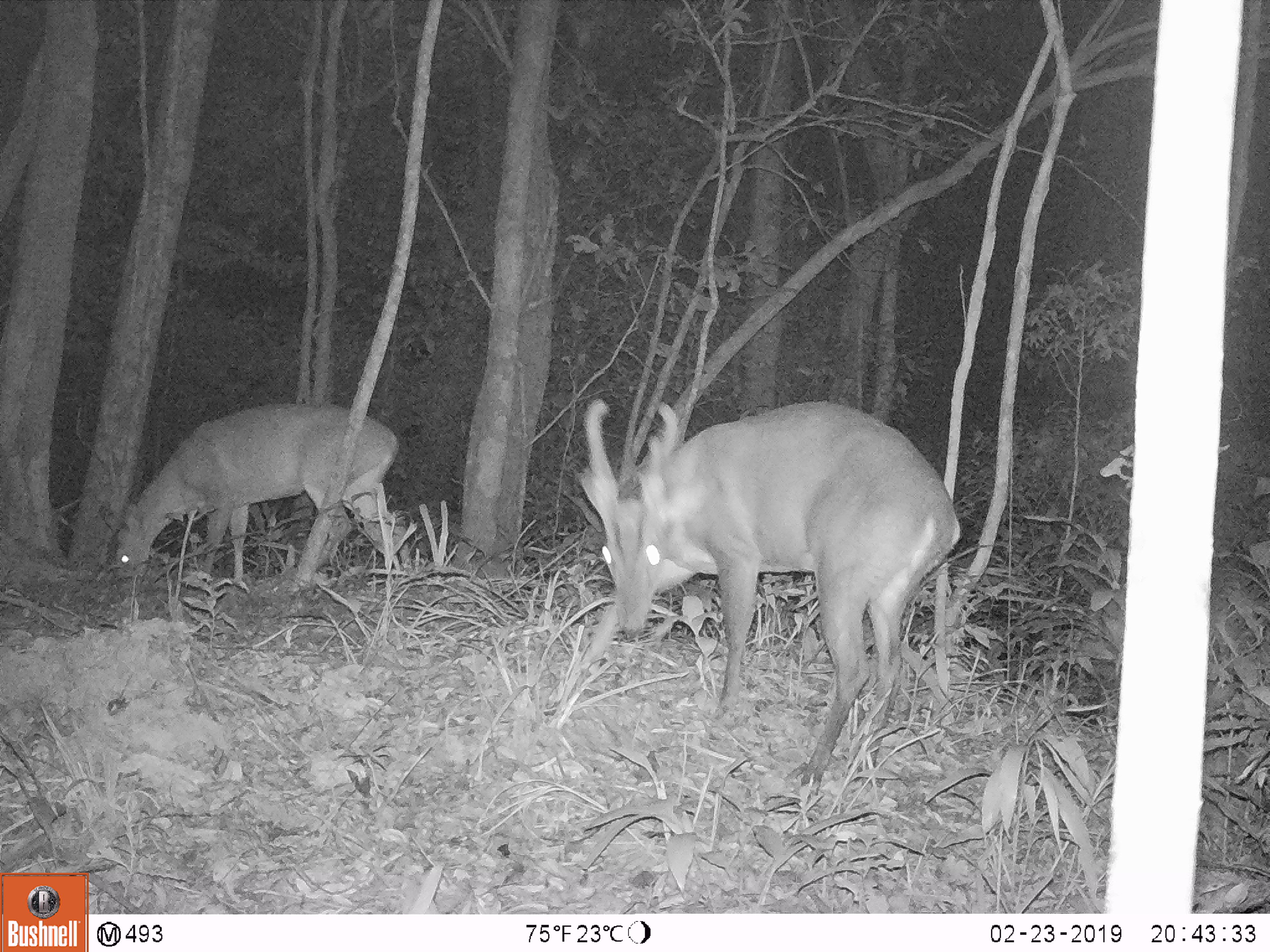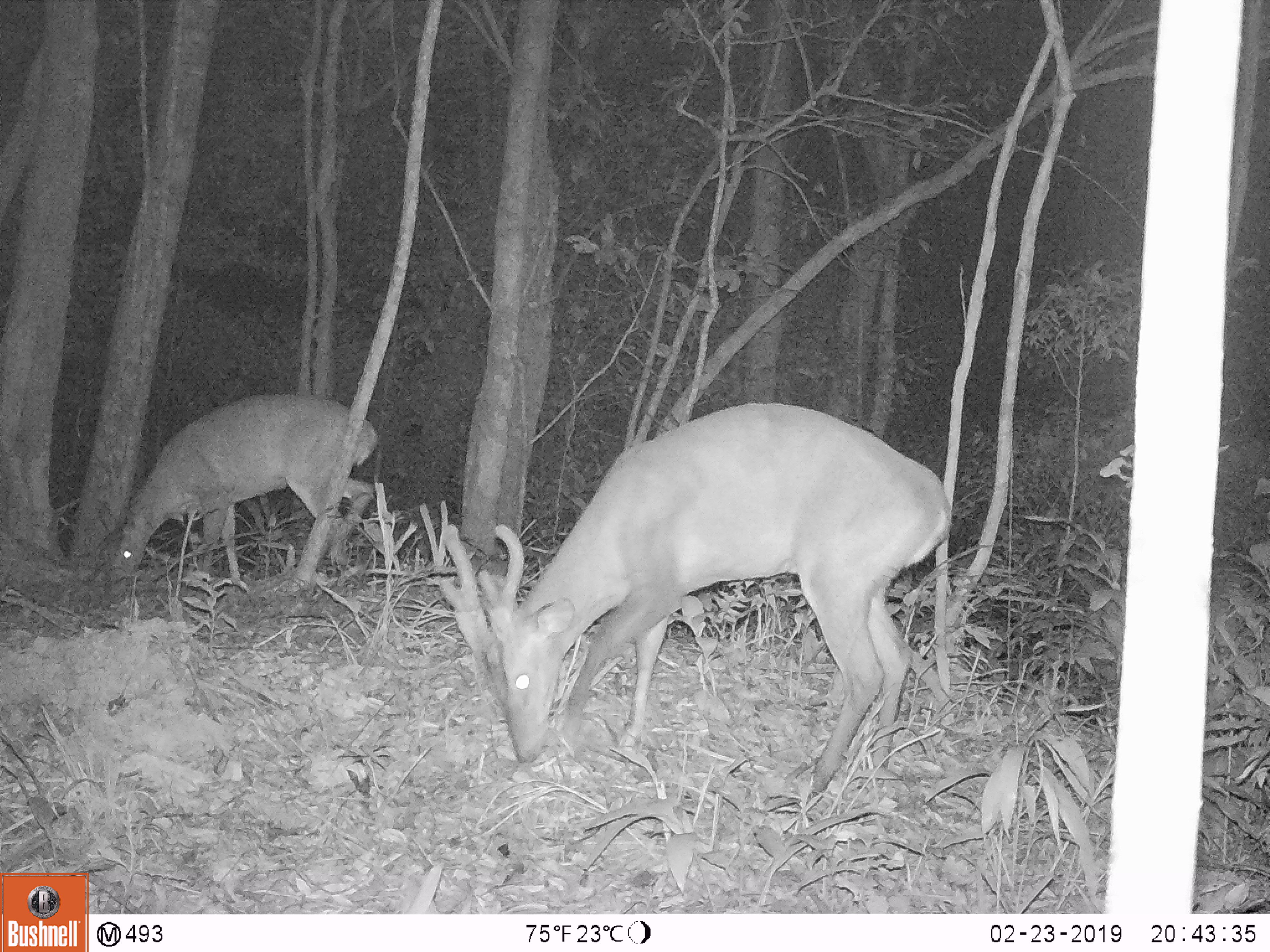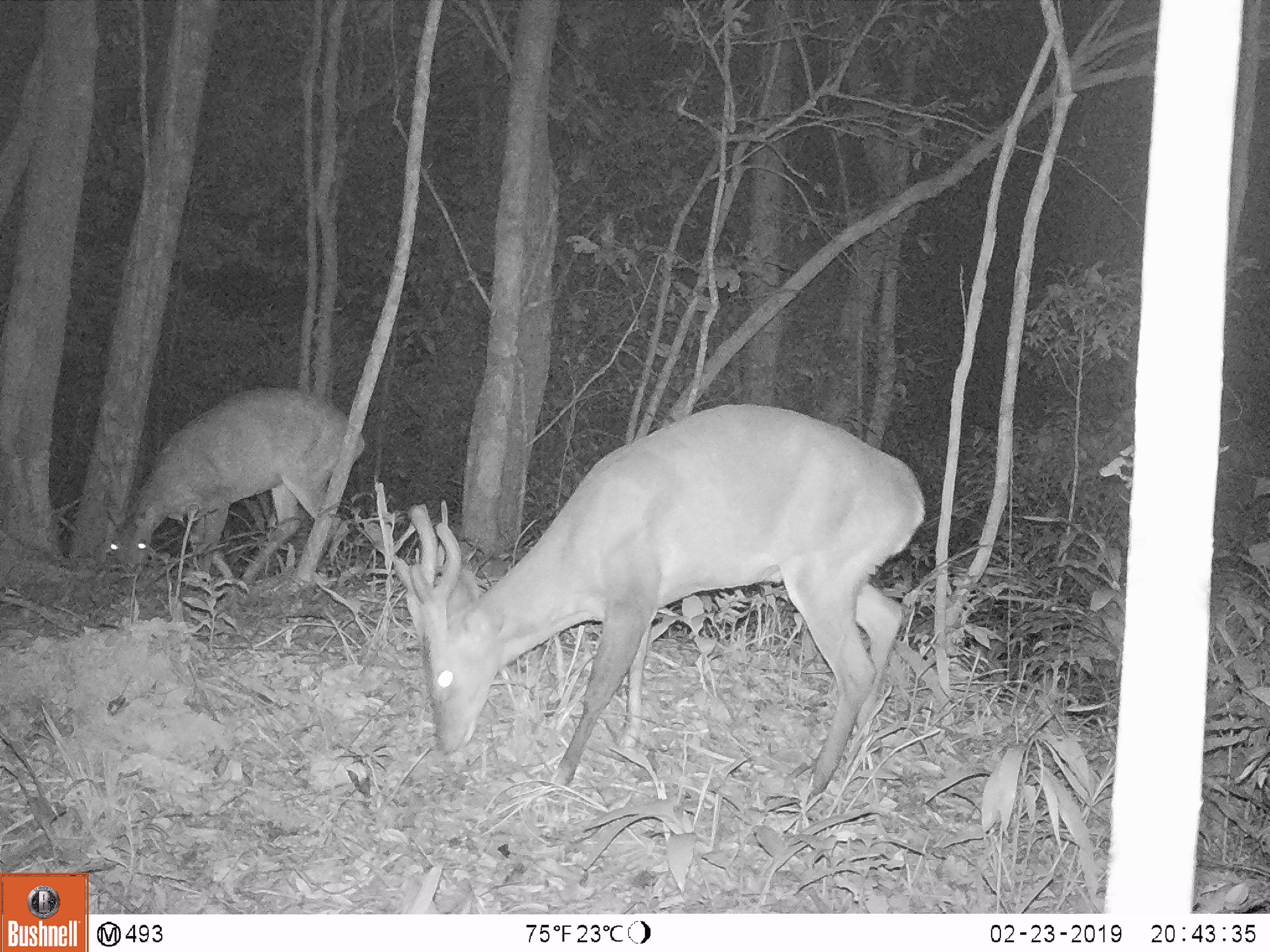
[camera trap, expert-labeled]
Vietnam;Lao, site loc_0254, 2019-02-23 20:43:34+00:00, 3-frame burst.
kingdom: Animalia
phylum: Chordata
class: Mammalia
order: Artiodactyla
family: Cervidae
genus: Muntiacus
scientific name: Muntiacus vuquangensis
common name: large-antlered muntjac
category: large antlered muntjac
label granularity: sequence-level